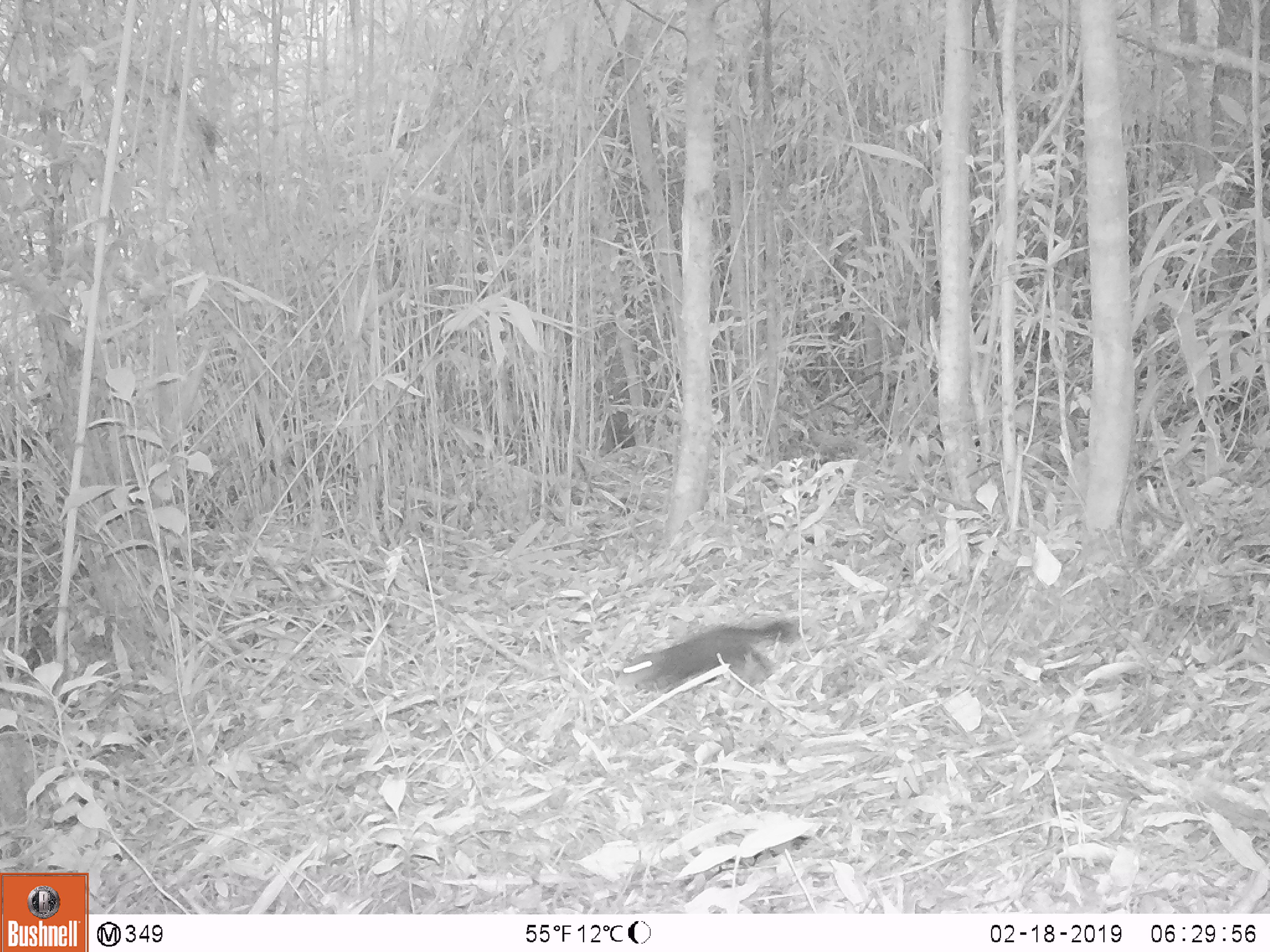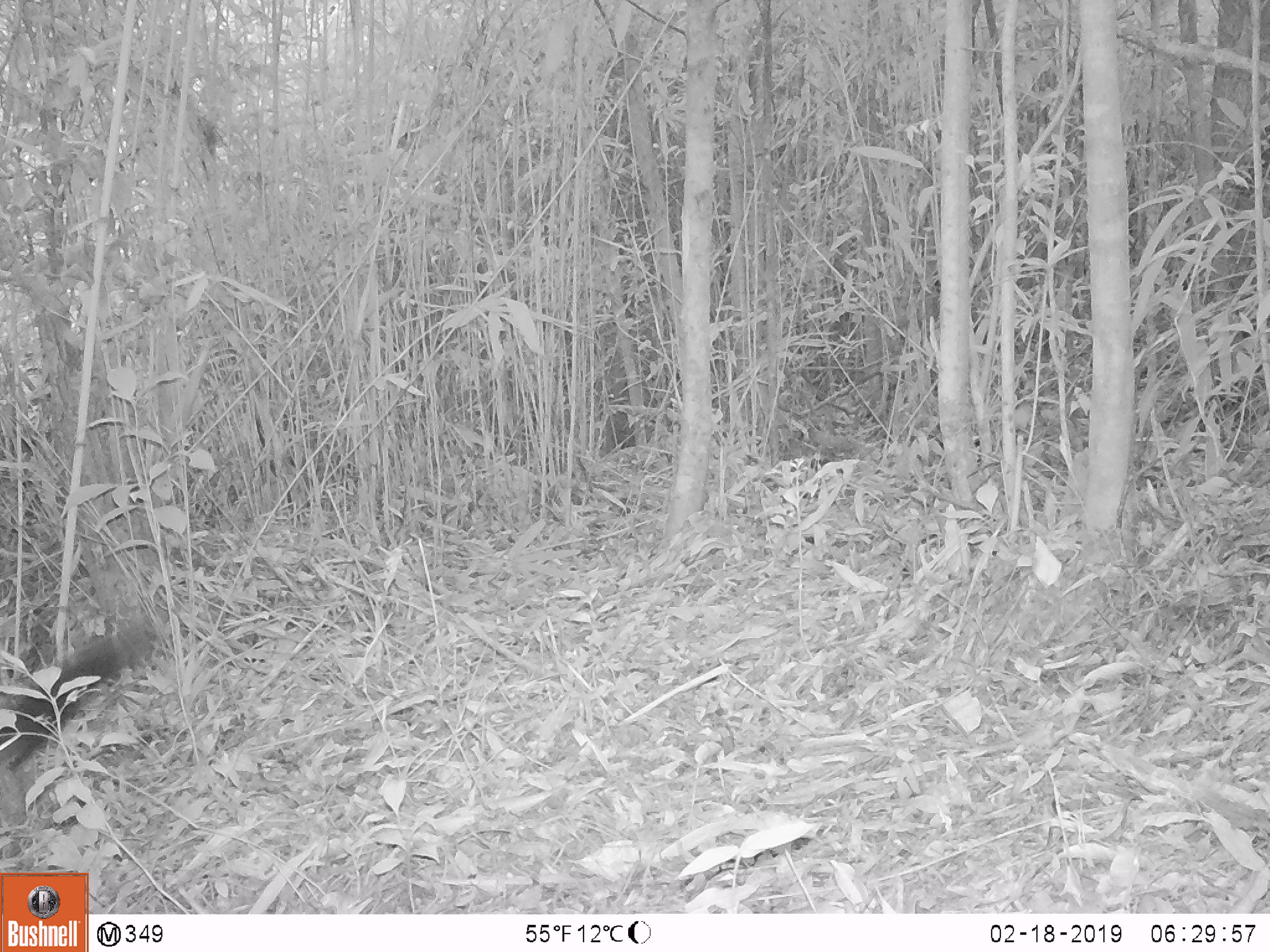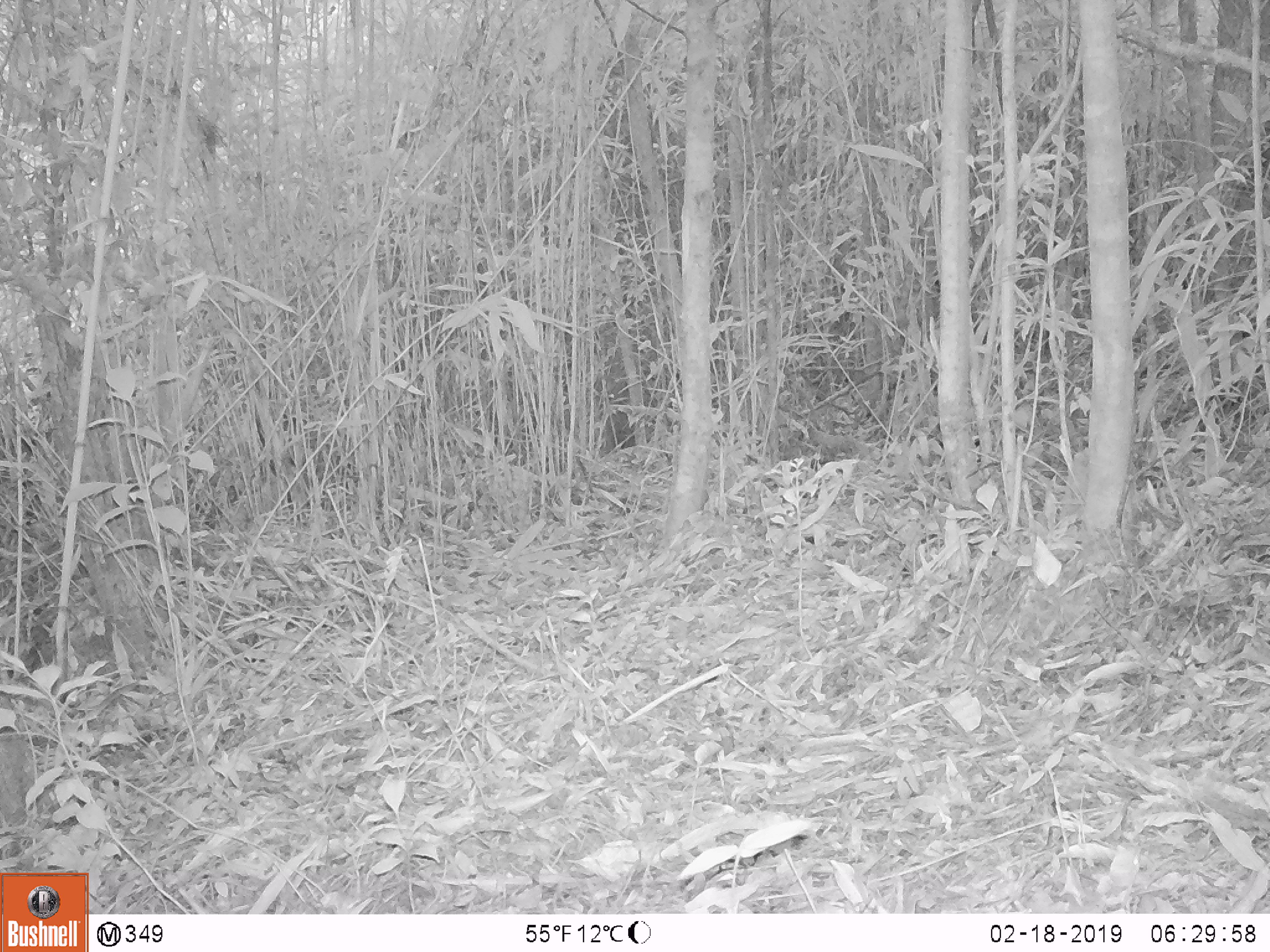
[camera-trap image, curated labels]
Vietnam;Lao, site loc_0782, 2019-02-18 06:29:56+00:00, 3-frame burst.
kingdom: Animalia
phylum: Chordata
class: Mammalia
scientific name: Mammalia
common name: mammal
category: unidentified small mammal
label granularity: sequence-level